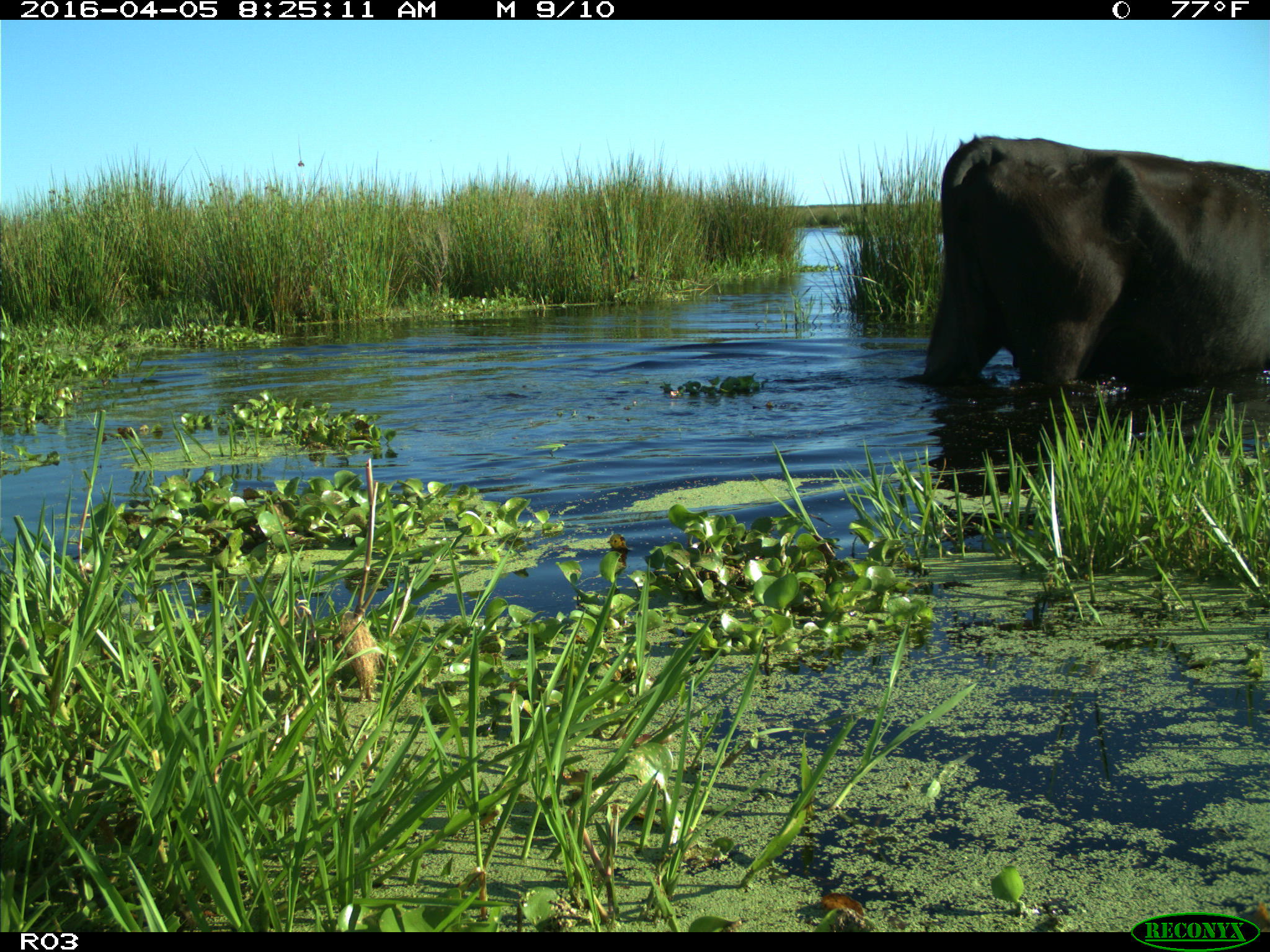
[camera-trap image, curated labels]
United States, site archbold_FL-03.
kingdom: Animalia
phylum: Chordata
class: Mammalia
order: Artiodactyla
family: Bovidae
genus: Bos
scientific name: Bos taurus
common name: domestic cow